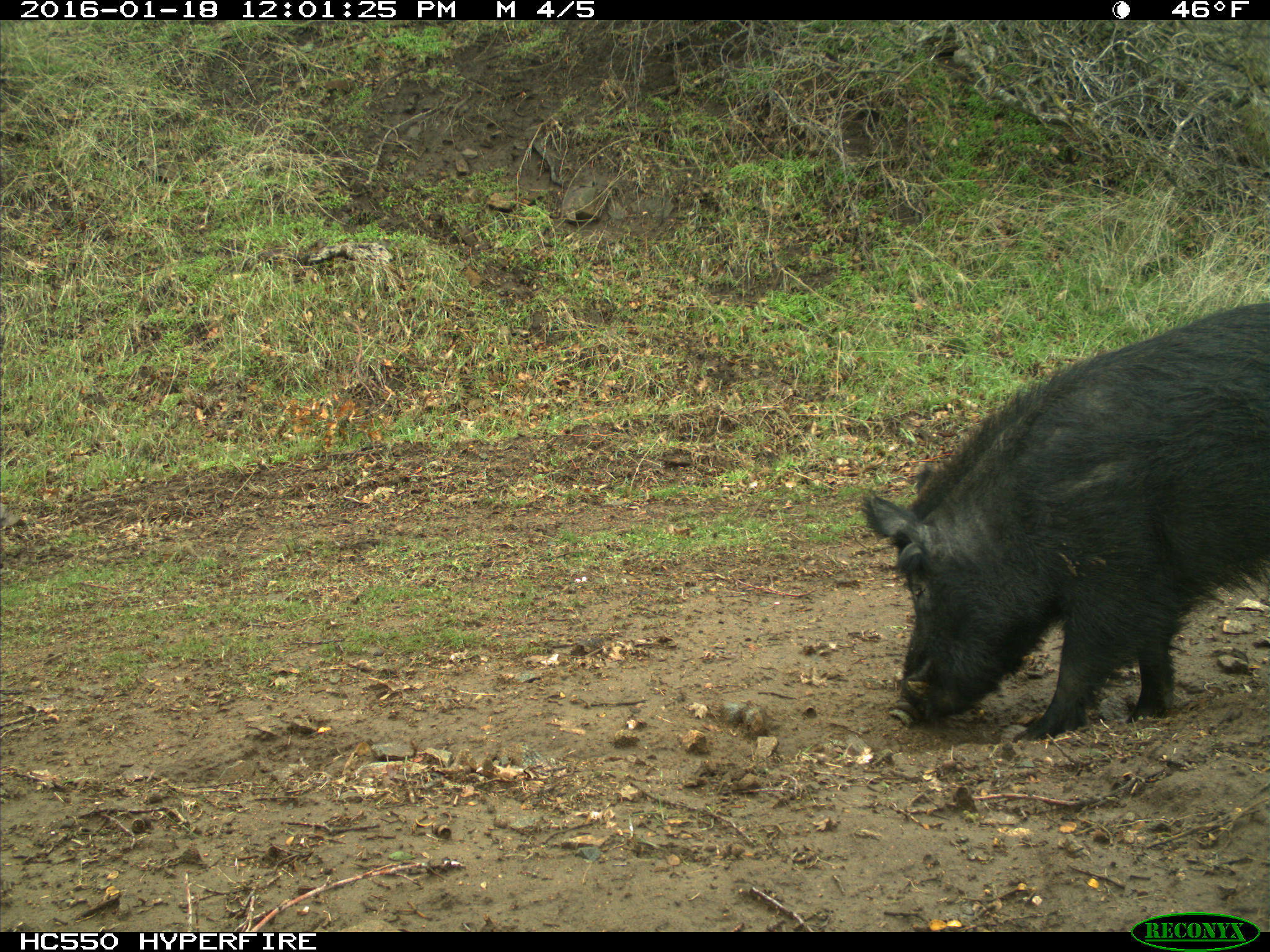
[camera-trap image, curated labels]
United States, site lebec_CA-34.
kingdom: Animalia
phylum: Chordata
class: Mammalia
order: Artiodactyla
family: Suidae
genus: Sus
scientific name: Sus scrofa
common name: wild boar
Sus scrofa (wild boar).